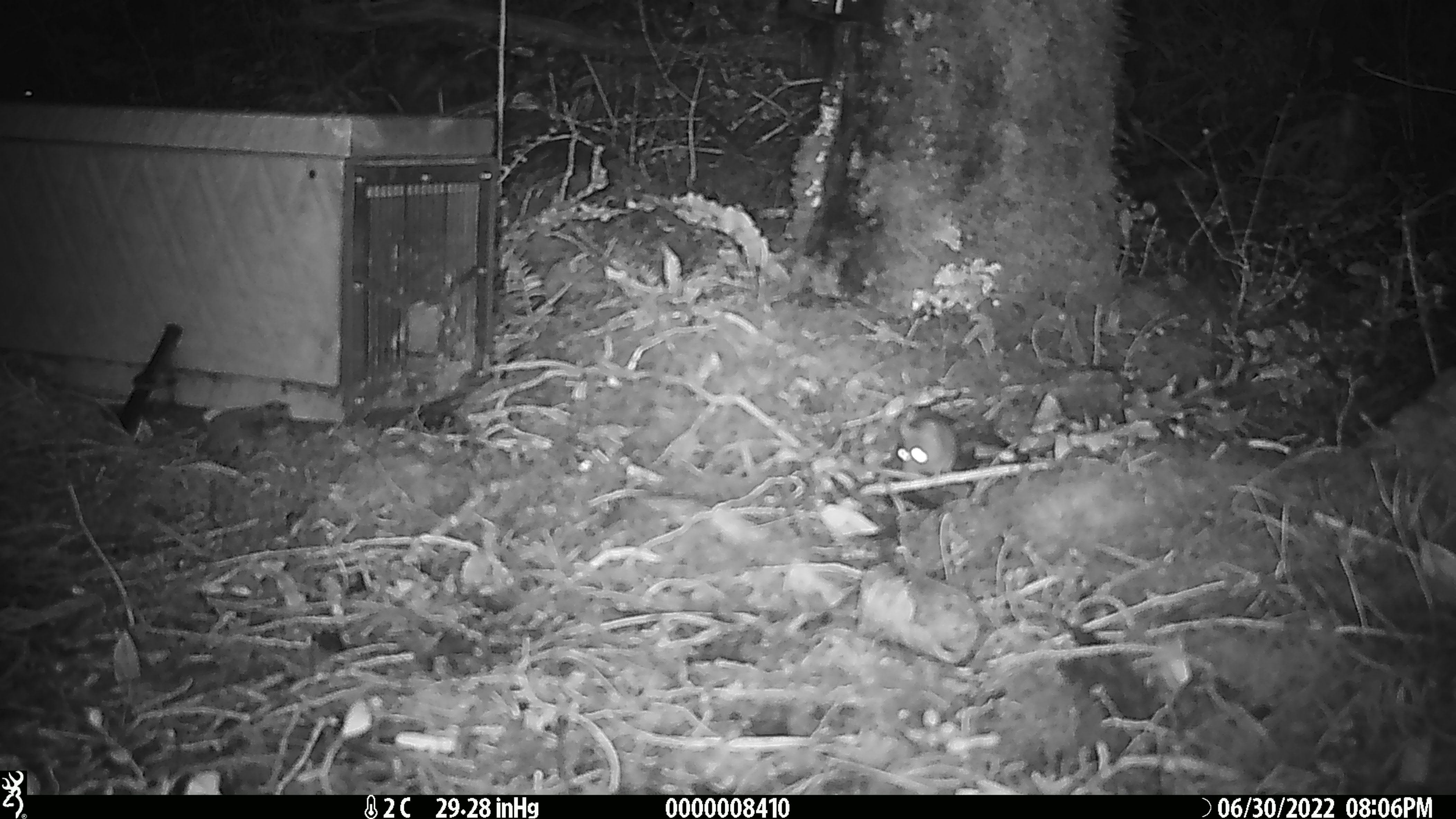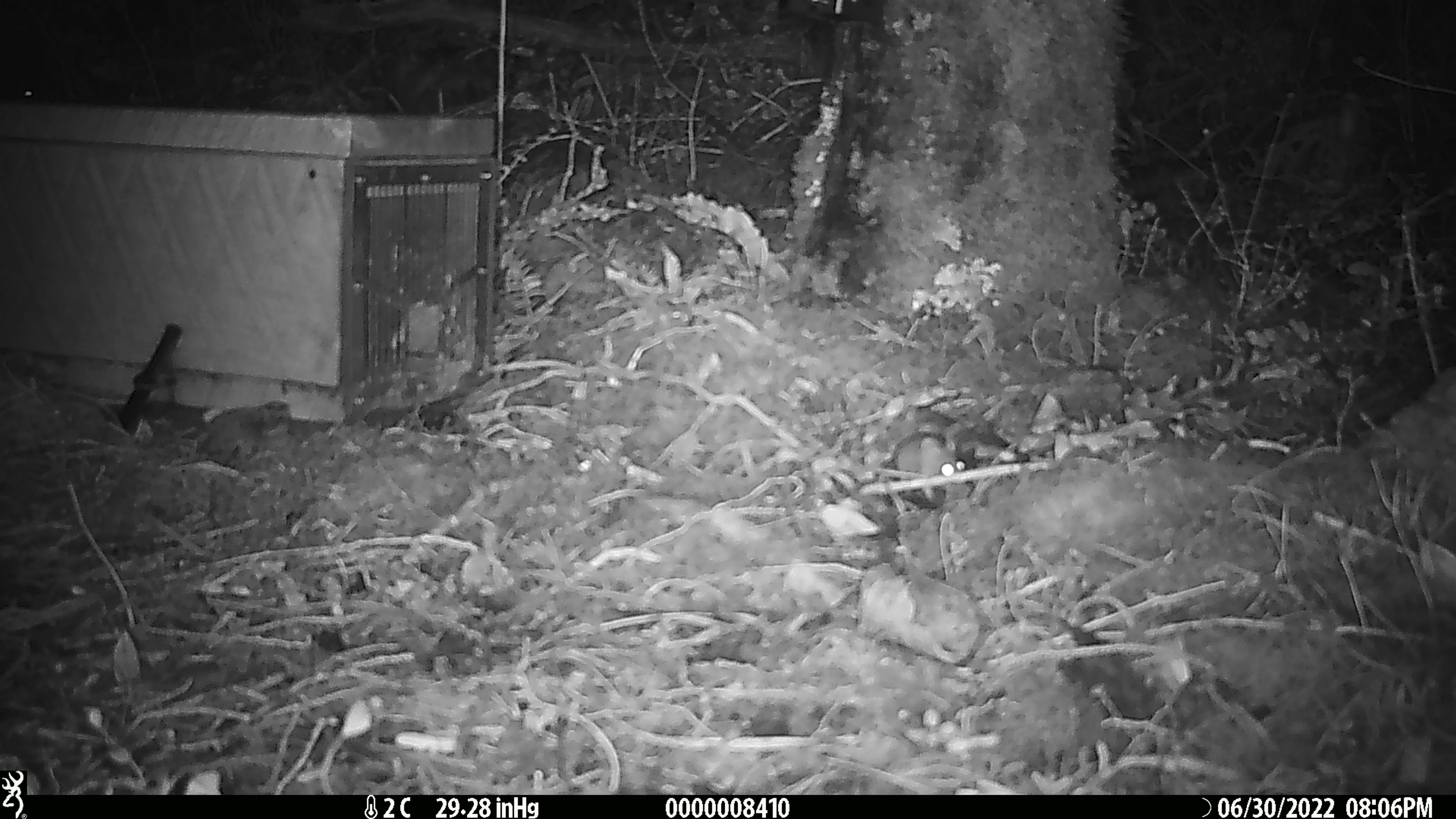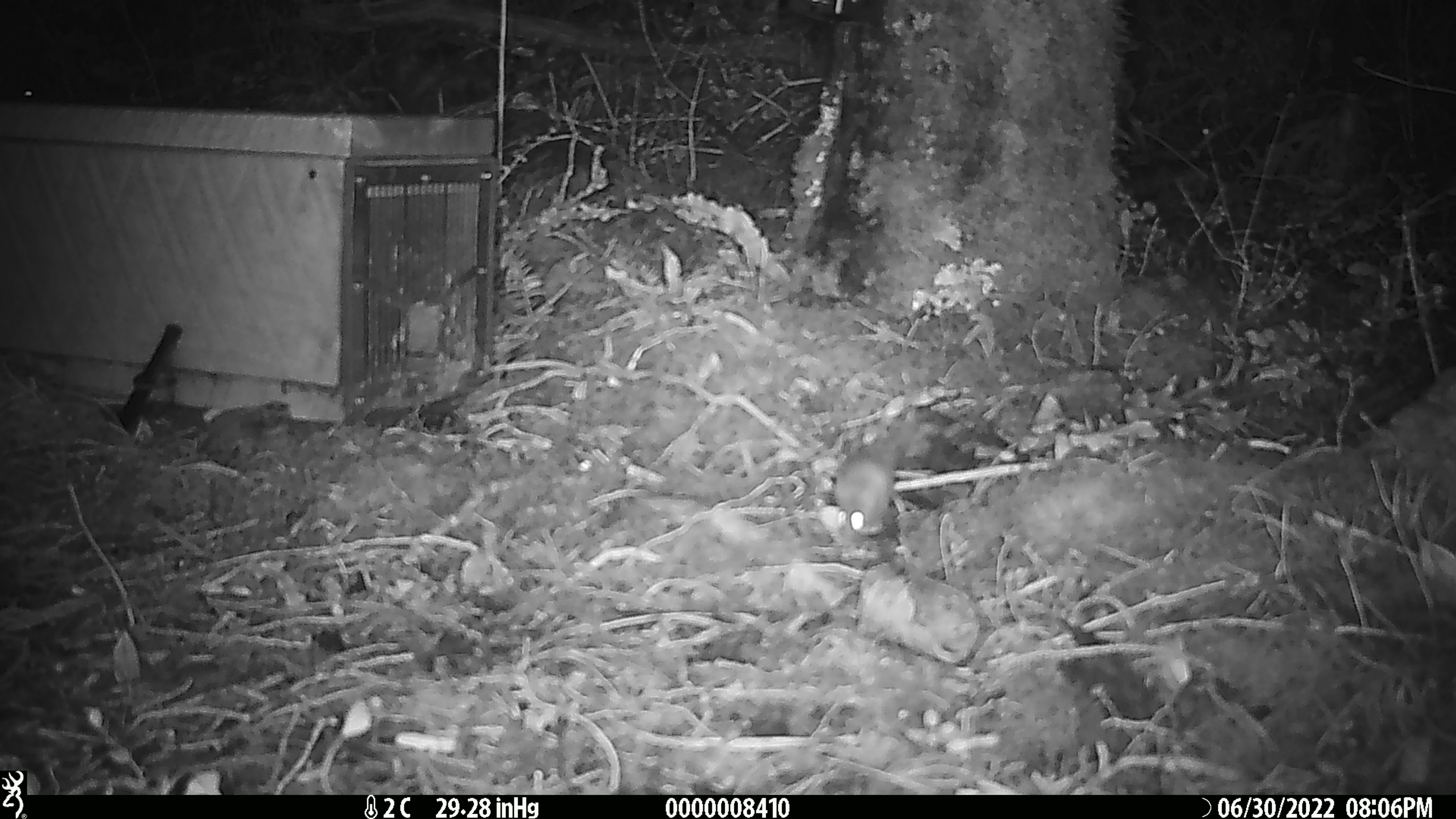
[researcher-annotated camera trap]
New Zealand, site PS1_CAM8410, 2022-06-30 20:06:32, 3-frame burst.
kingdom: Animalia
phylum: Chordata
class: Mammalia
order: Rodentia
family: Muridae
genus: Mus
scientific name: Mus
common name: mouse